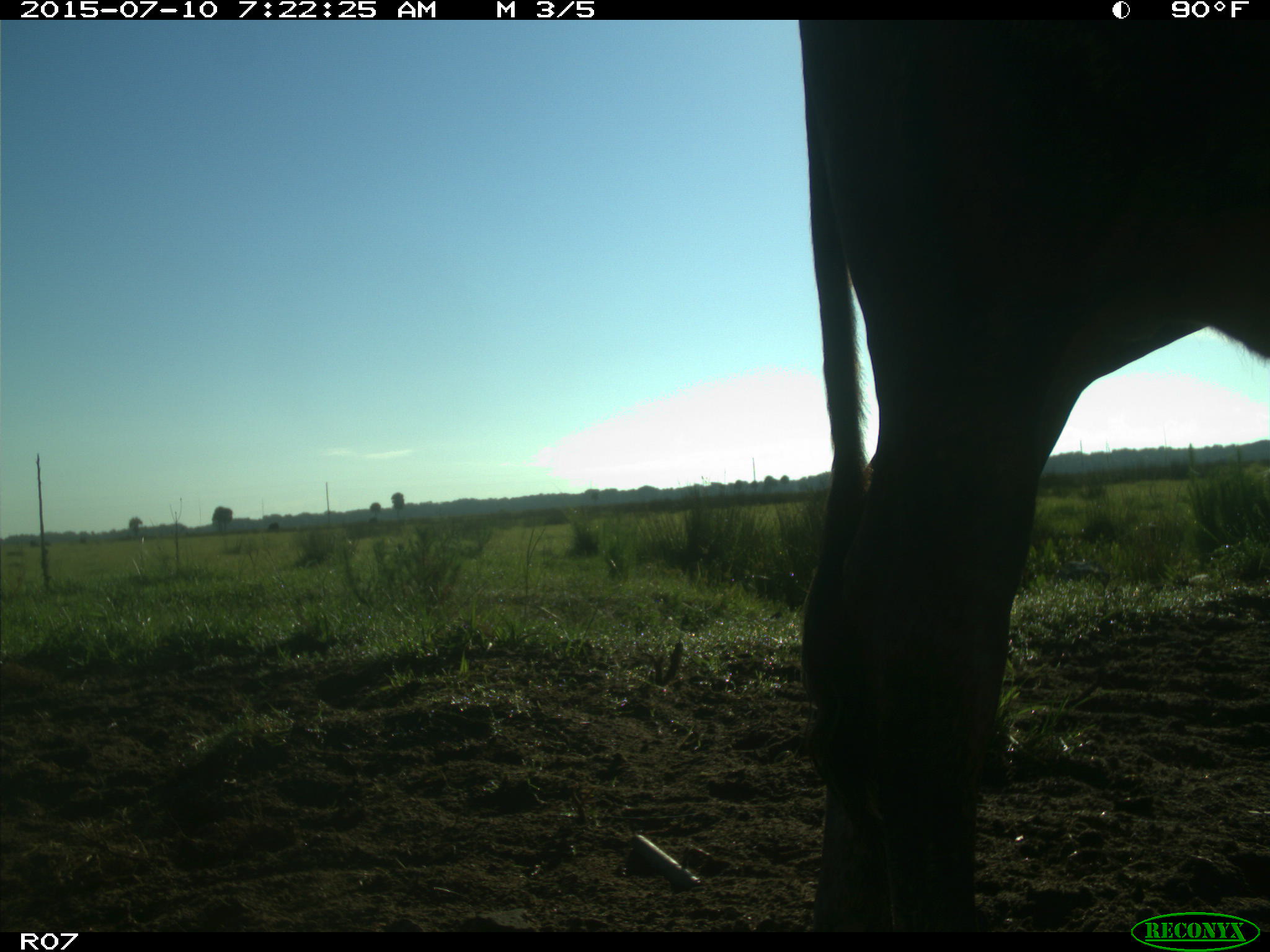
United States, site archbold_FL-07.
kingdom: Animalia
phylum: Chordata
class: Mammalia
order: Artiodactyla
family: Bovidae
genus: Bos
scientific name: Bos taurus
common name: domestic cow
Bos taurus (domestic cow).